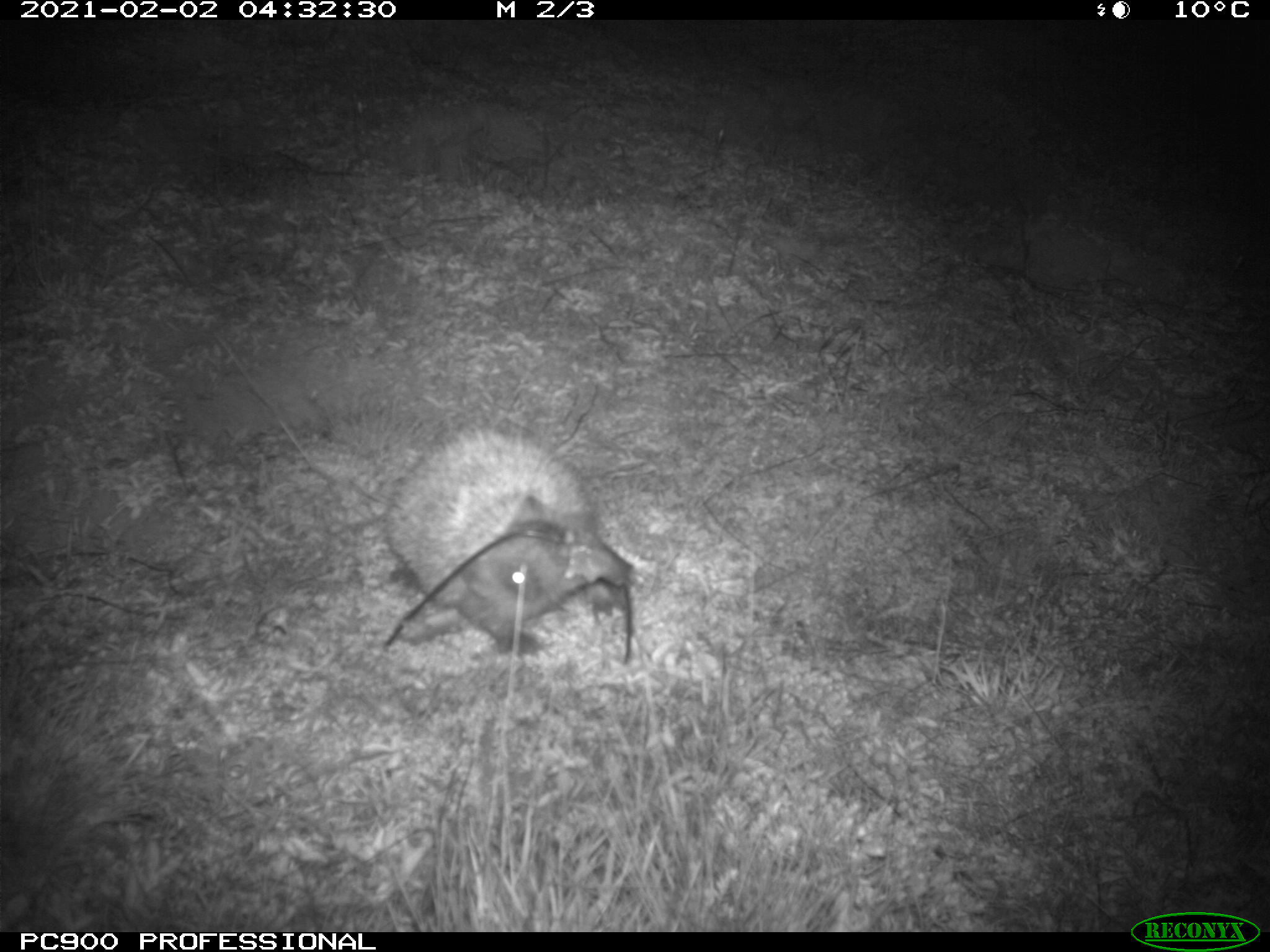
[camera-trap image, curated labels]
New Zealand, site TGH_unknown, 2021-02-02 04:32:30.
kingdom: Animalia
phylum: Chordata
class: Mammalia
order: Eulipotyphla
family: Erinaceidae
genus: Erinaceus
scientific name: Erinaceus europaeus europaeus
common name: european hedgehog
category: hedgehog